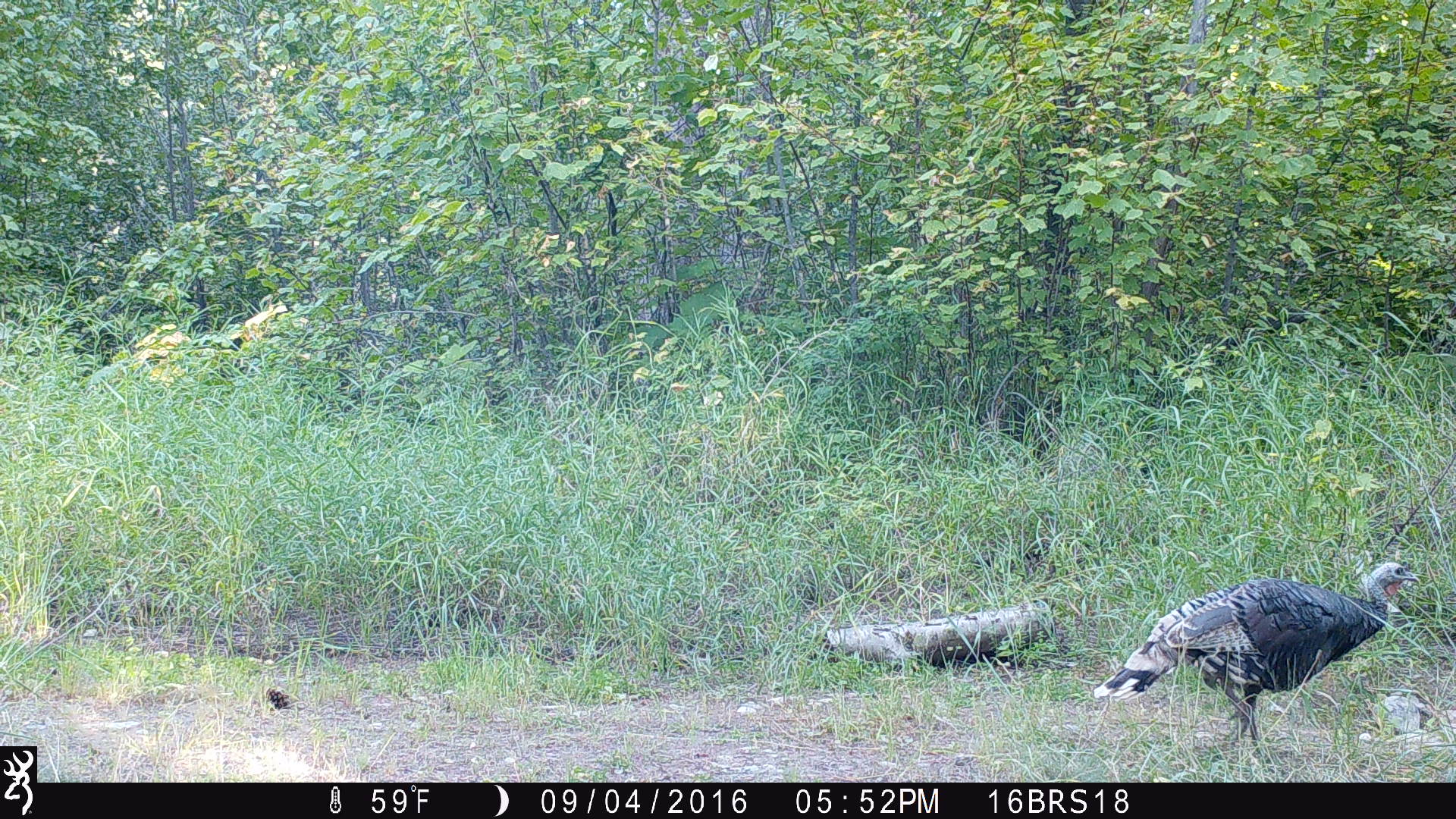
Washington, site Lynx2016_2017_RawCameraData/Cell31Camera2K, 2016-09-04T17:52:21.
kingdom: Animalia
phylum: Chordata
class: Aves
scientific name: Aves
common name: birds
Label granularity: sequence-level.